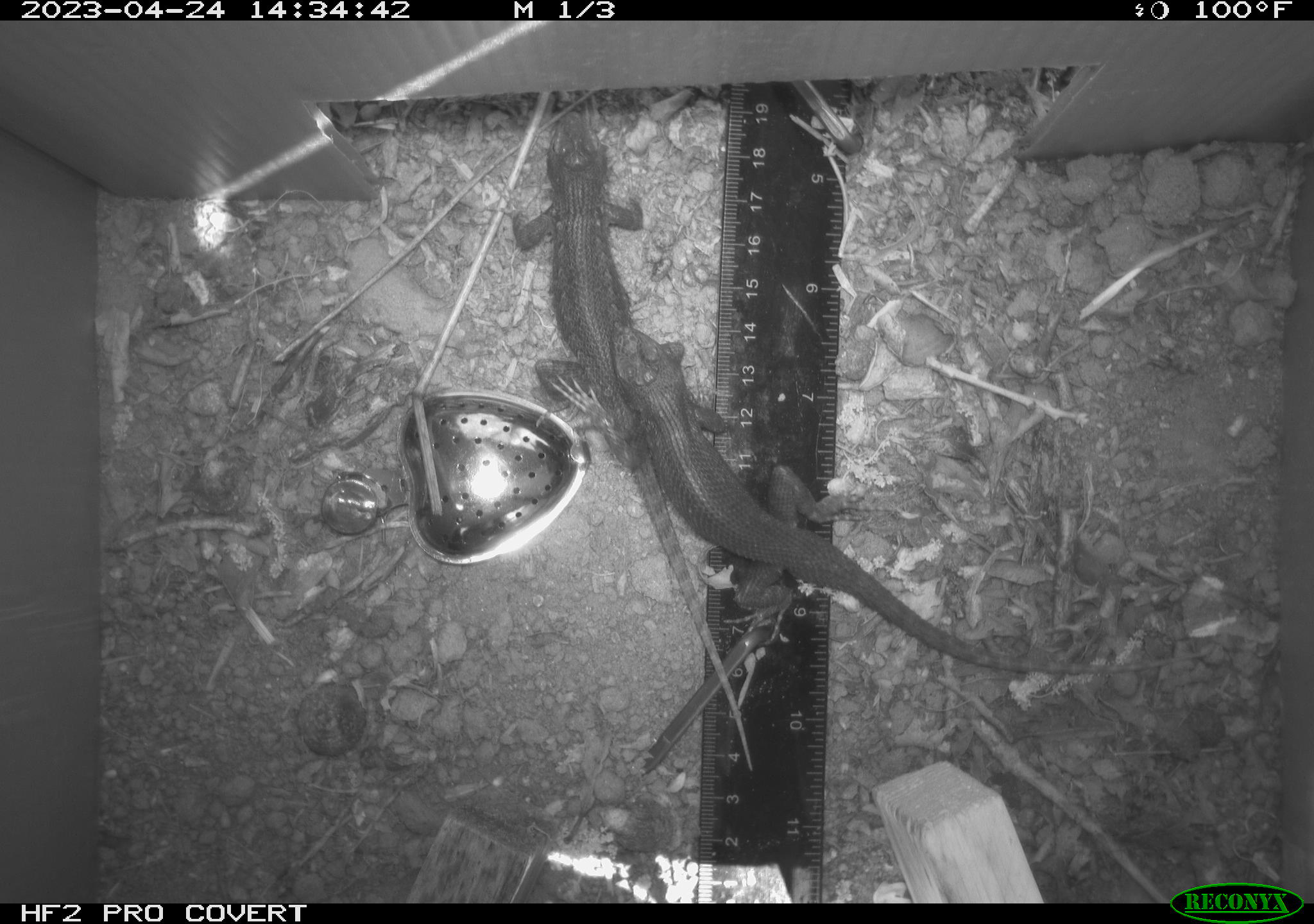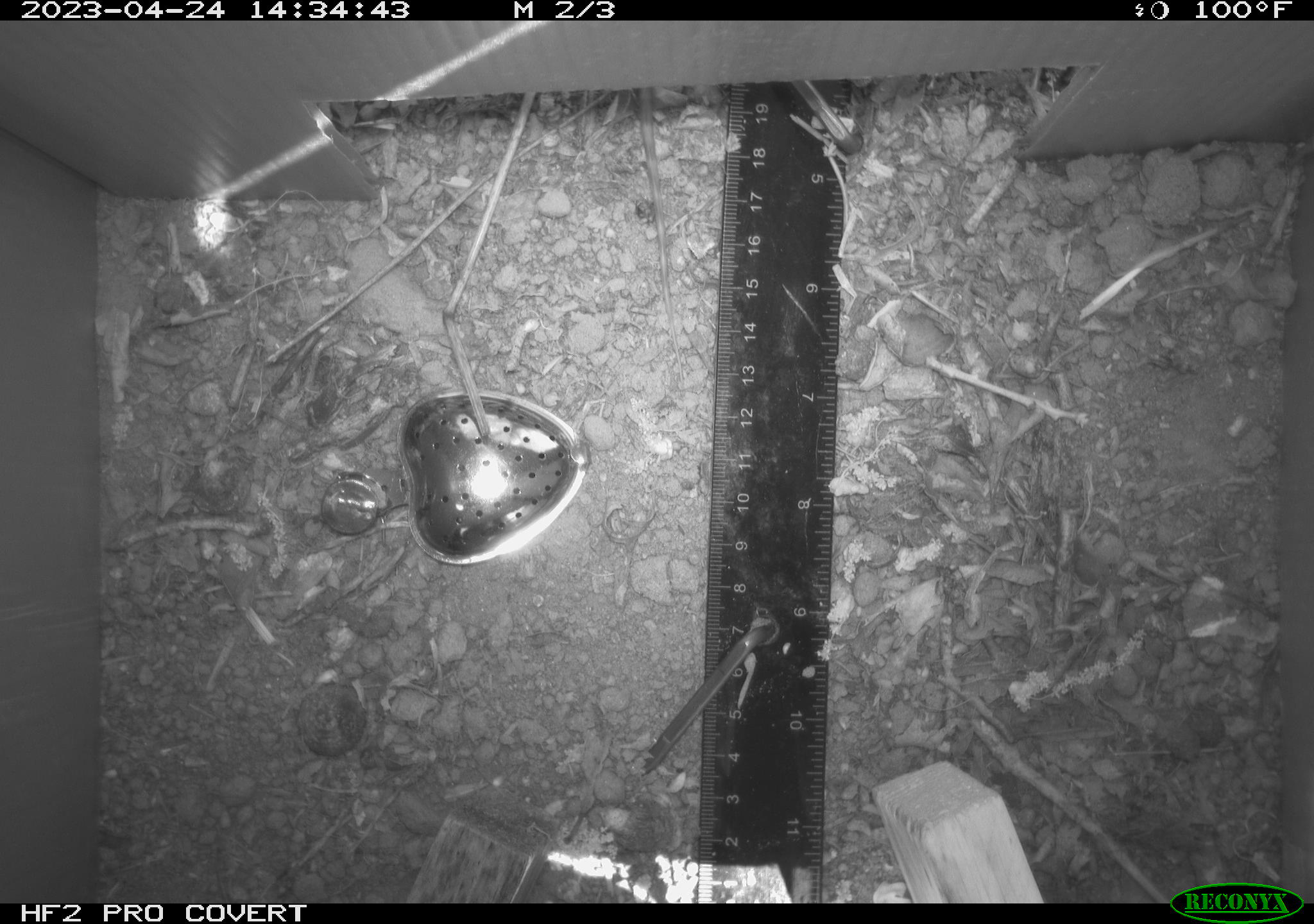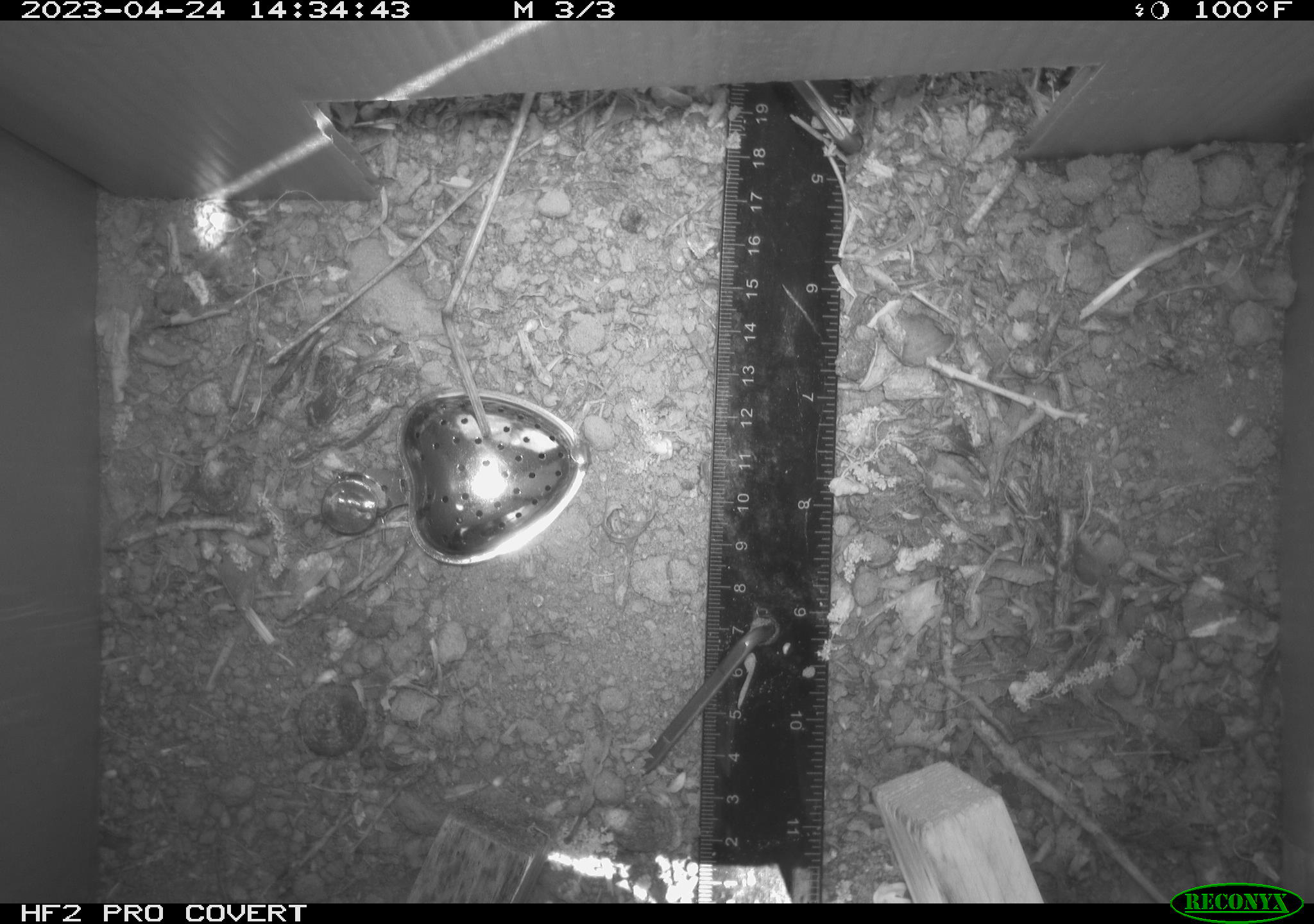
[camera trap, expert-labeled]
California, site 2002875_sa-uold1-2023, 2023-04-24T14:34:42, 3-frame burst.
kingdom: Animalia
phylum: Chordata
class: Reptilia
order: Squamata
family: Phrynosomatidae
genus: Sceloporus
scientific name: Sceloporus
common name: spiny lizards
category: sceloporus species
Sceloporus species (spiny lizards) (Sceloporus).